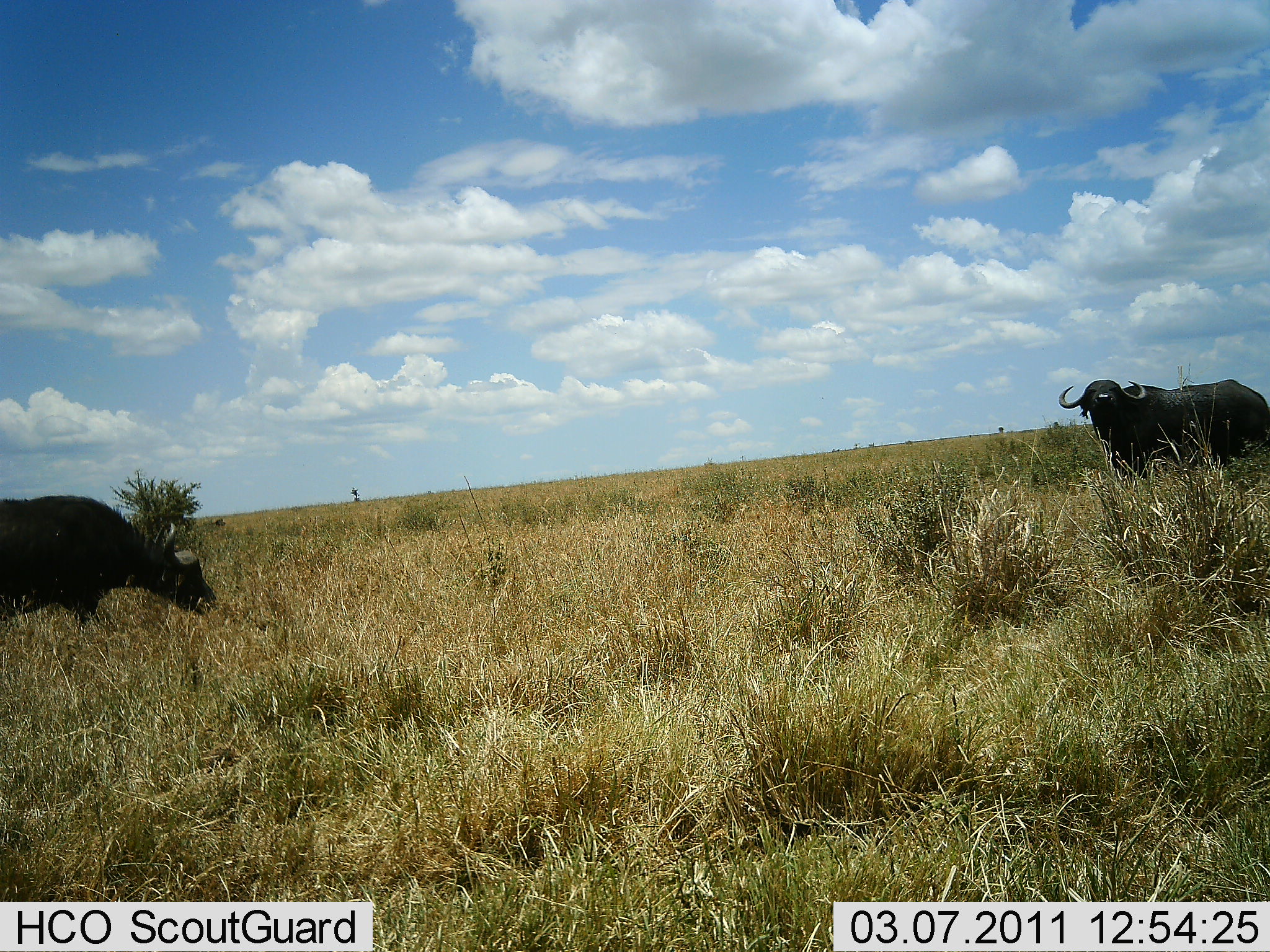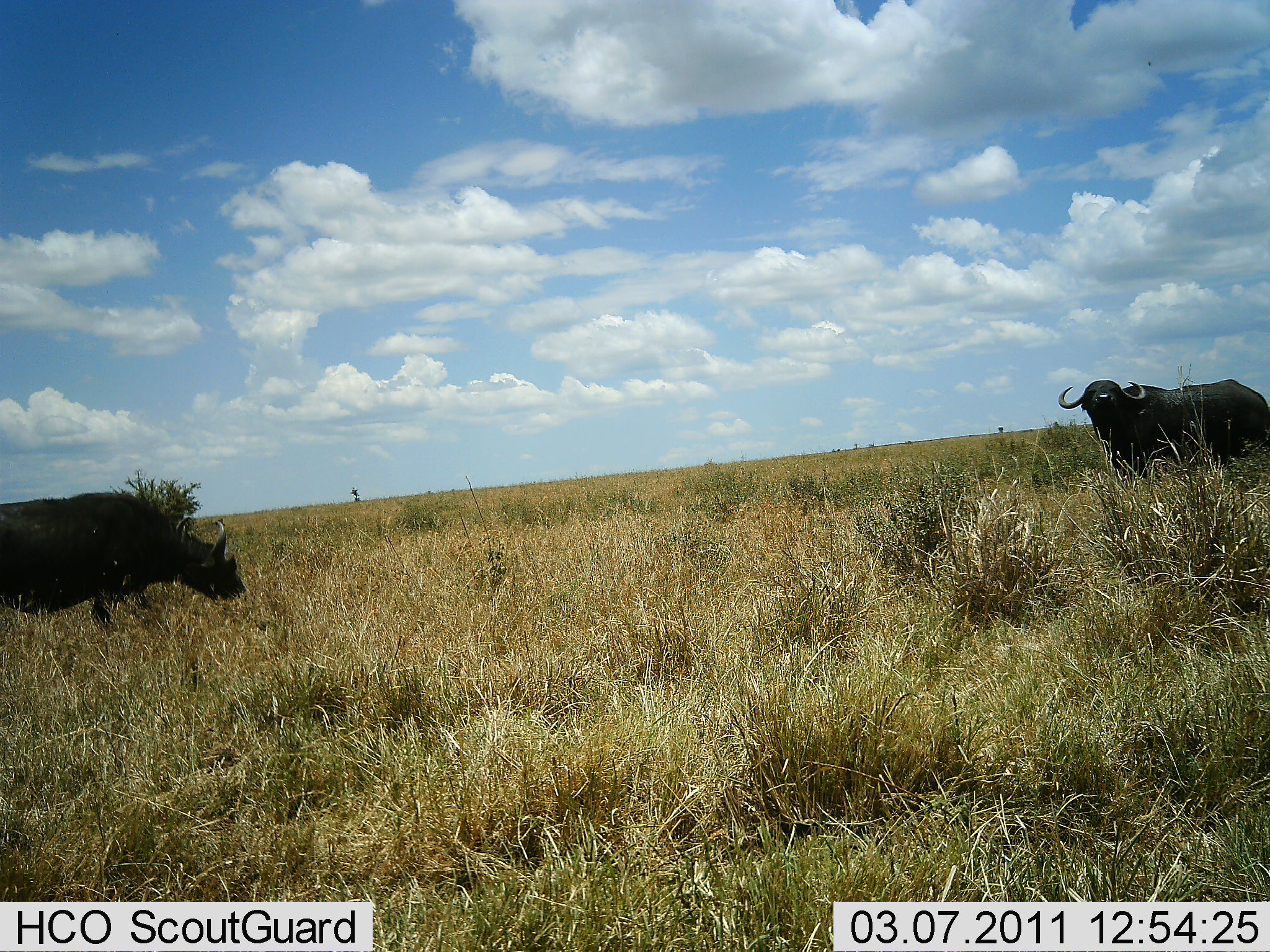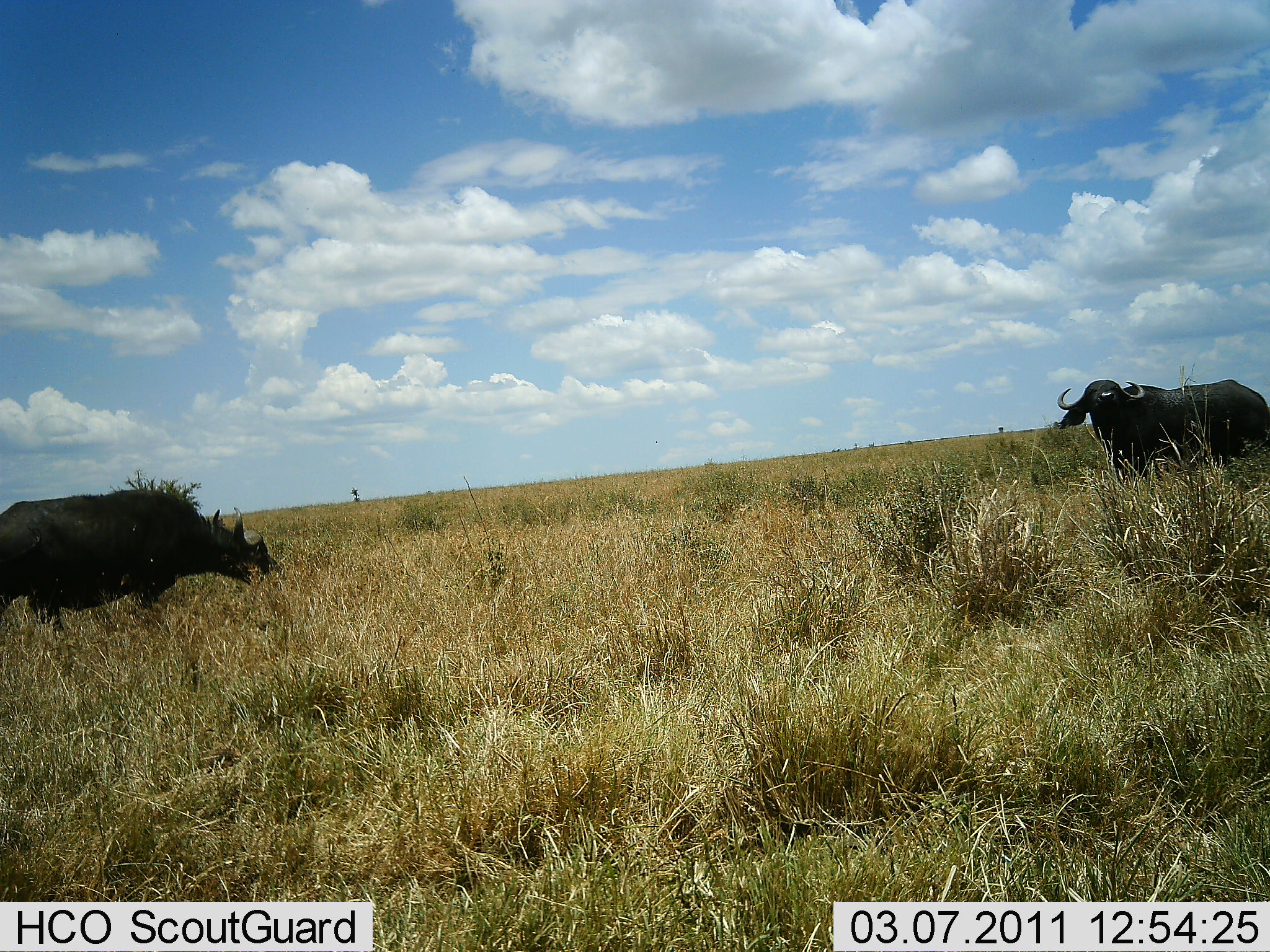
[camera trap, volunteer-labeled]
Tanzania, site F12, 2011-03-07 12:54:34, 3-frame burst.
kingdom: Animalia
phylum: Chordata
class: Mammalia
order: Artiodactyla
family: Bovidae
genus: Syncerus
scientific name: Syncerus caffer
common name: cape buffalo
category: buffalo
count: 2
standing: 73%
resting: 0%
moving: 45%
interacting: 0%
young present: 0%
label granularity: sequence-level